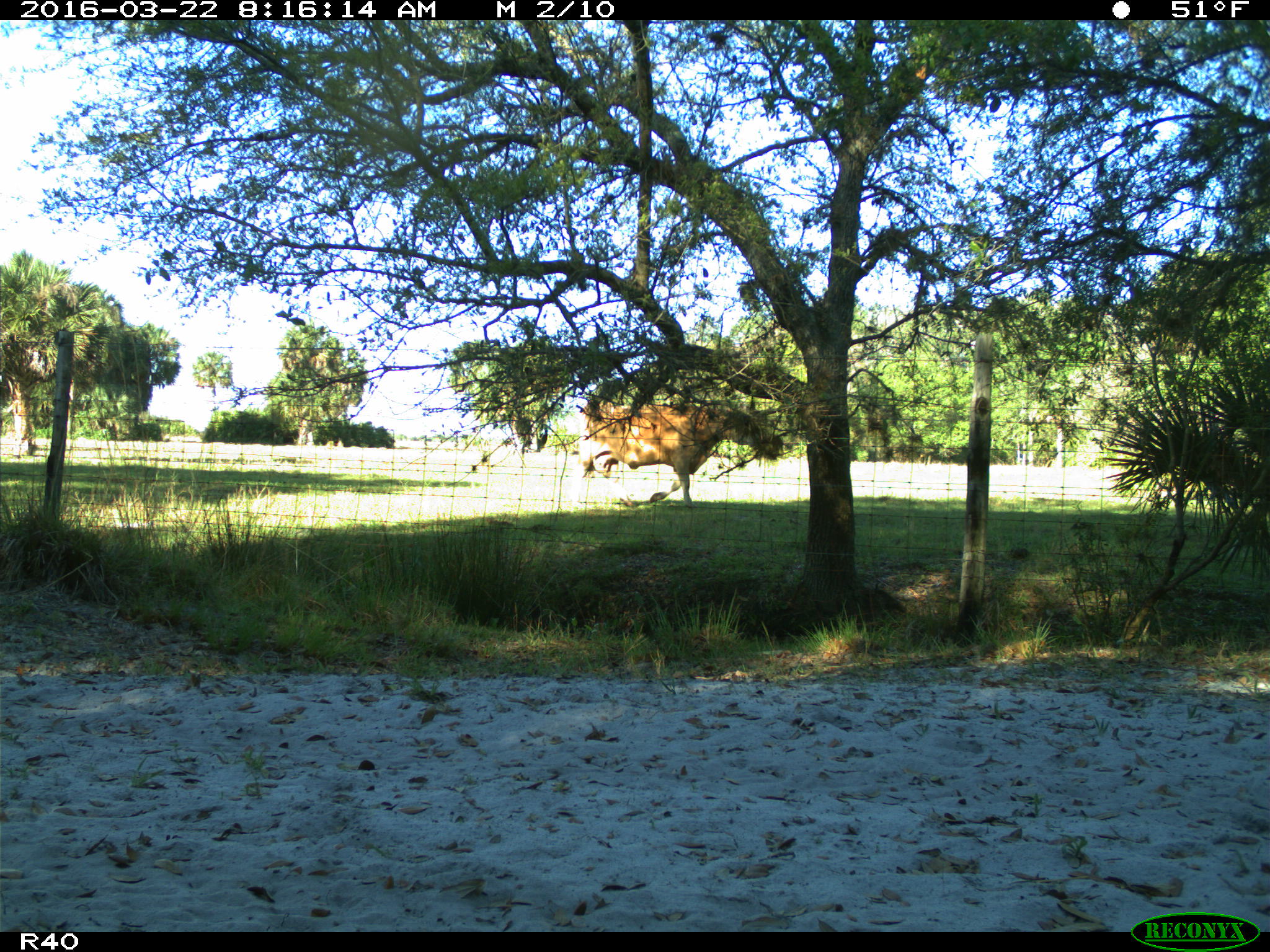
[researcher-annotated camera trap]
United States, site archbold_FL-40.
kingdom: Animalia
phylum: Chordata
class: Mammalia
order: Artiodactyla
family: Bovidae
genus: Bos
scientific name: Bos taurus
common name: domestic cow